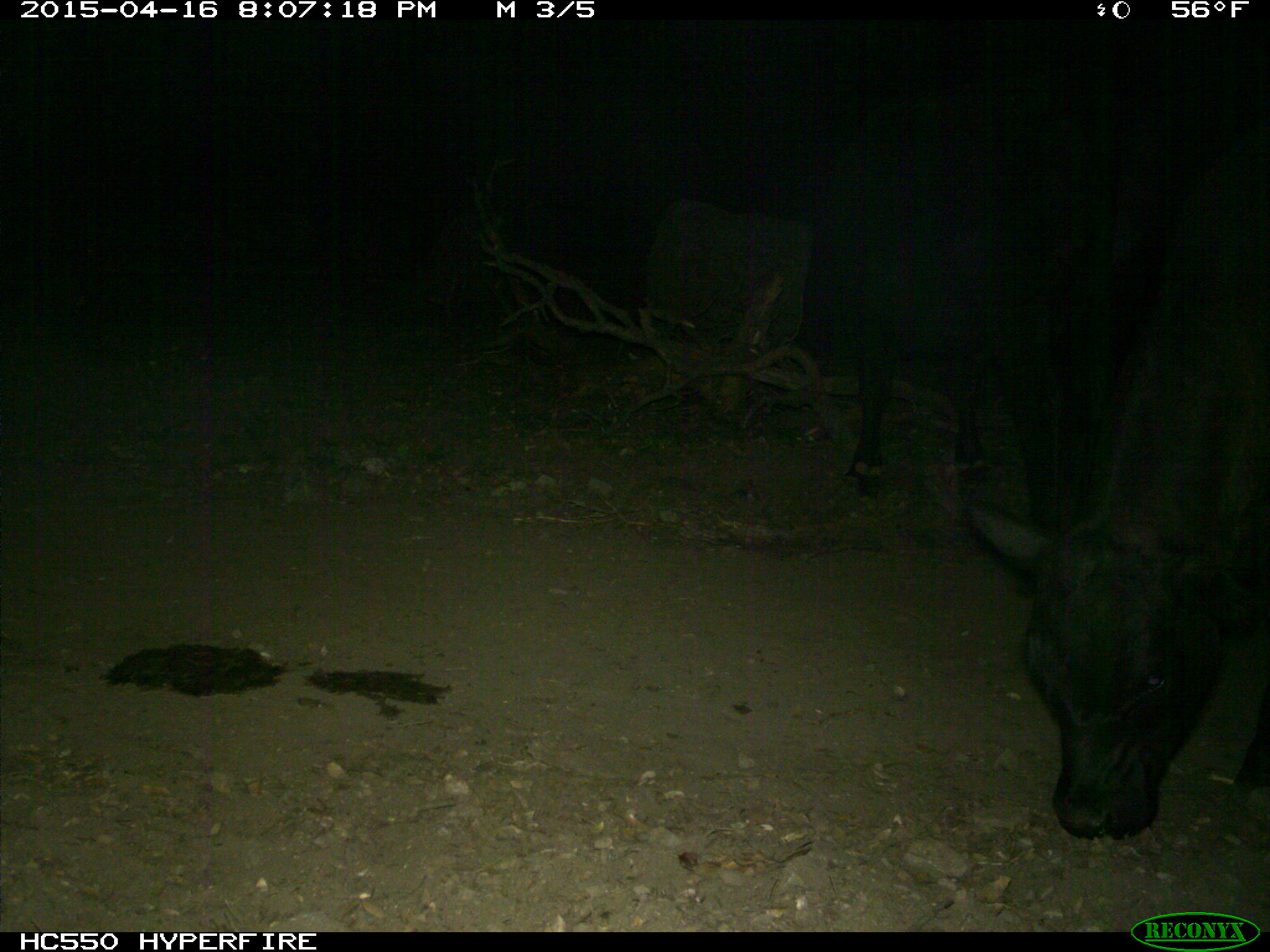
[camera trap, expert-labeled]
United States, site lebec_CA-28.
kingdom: Animalia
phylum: Chordata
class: Mammalia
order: Artiodactyla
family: Bovidae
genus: Bos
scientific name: Bos taurus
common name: domestic cow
Bos taurus (domestic cow).